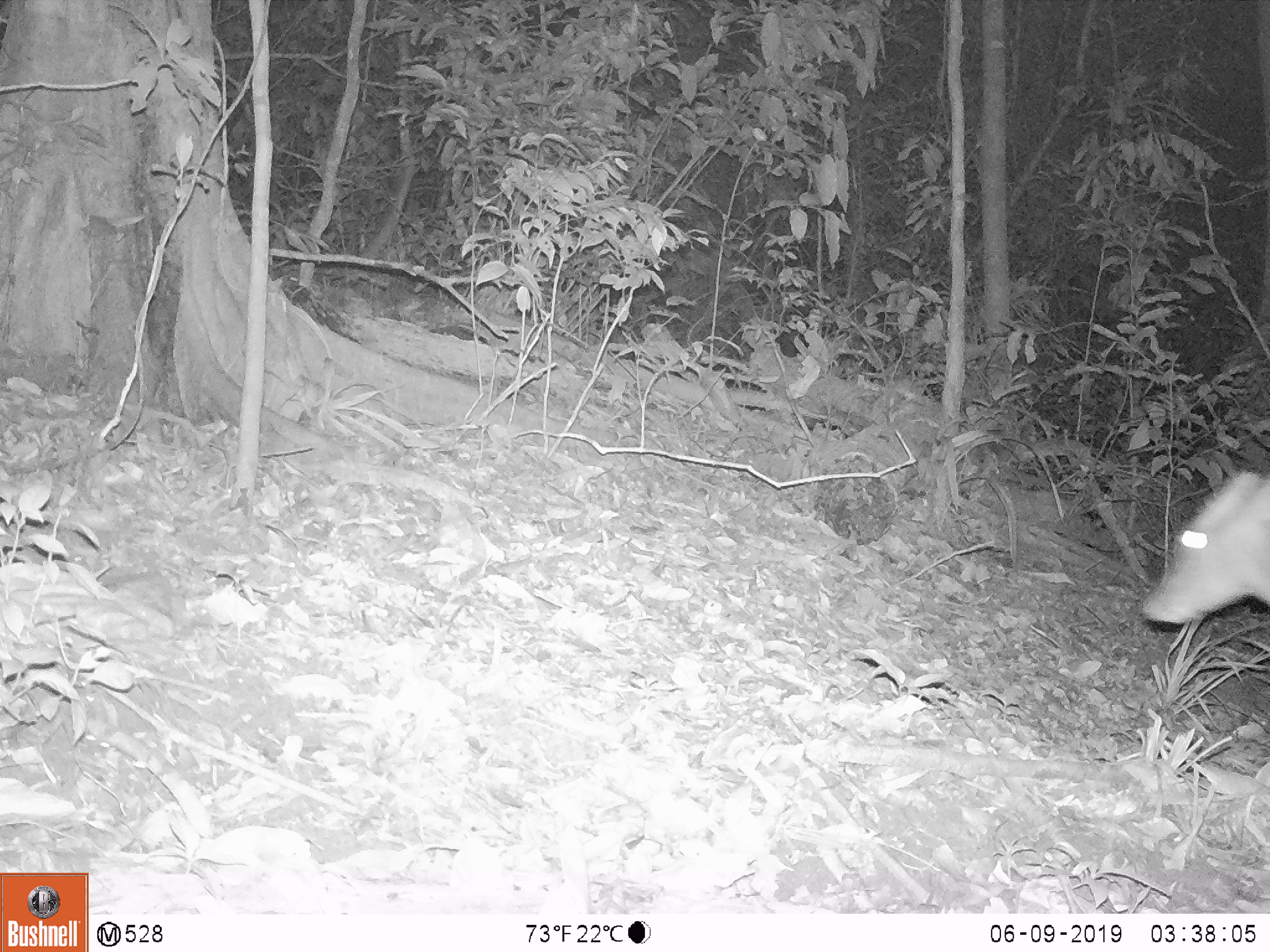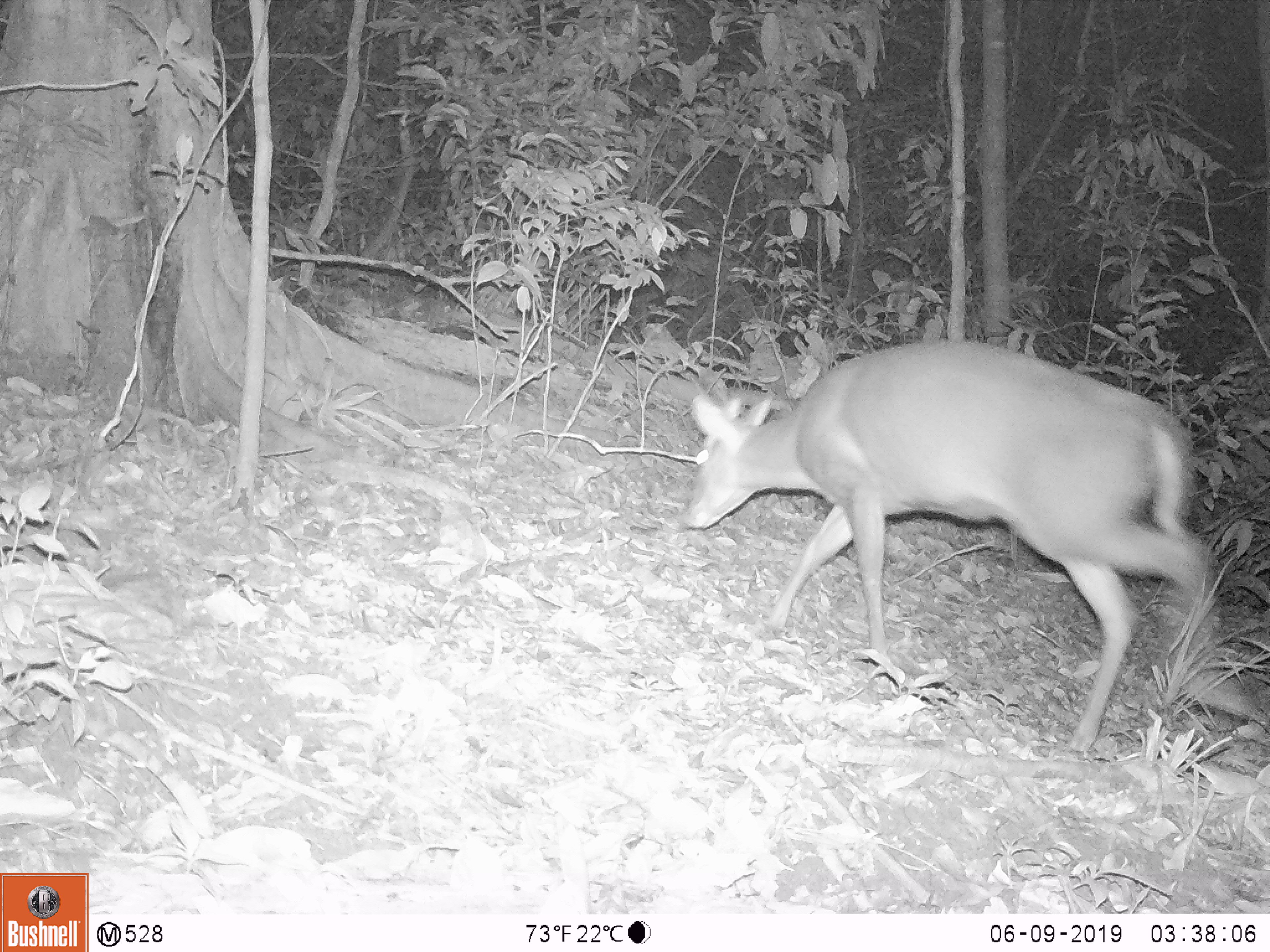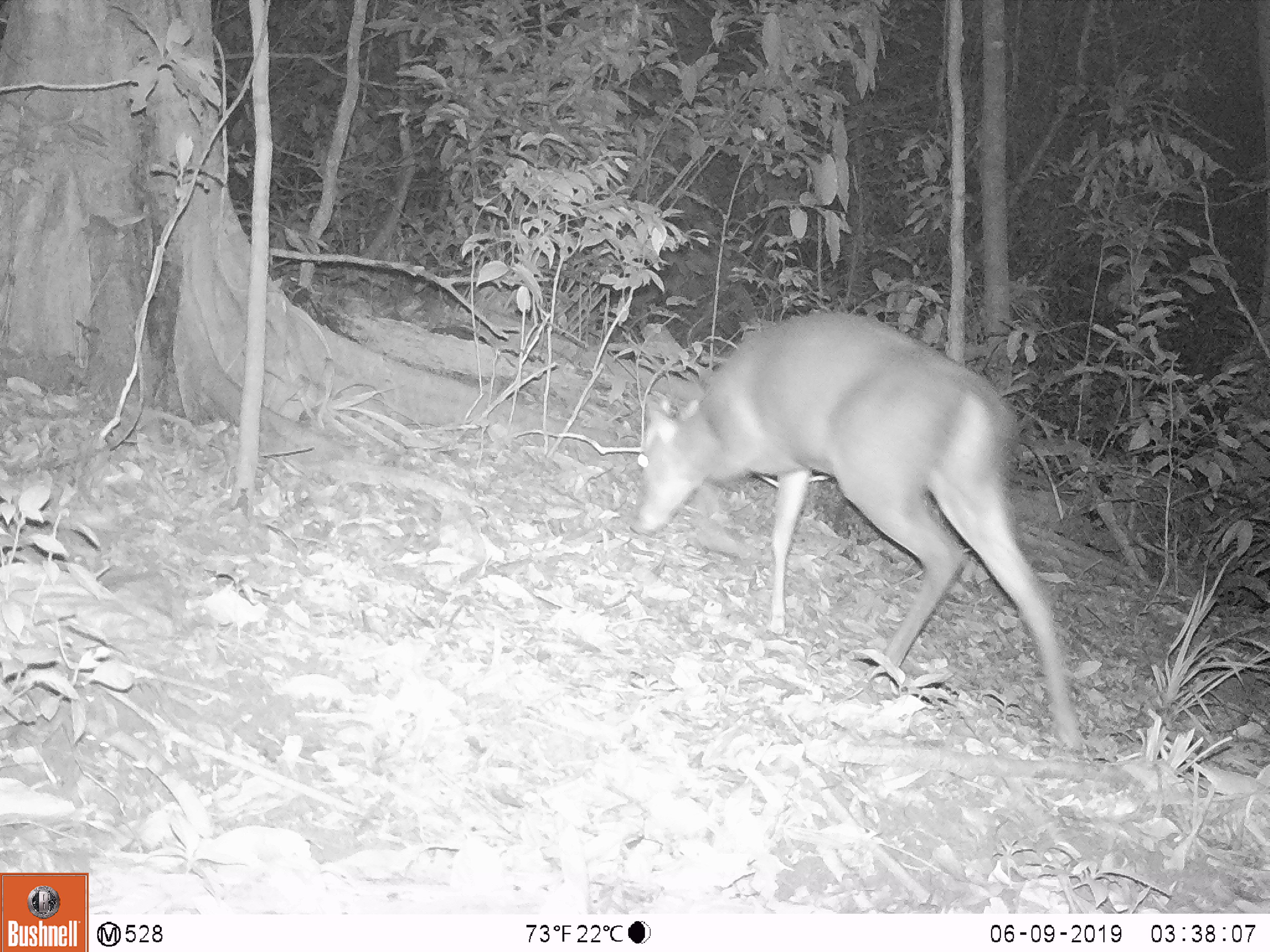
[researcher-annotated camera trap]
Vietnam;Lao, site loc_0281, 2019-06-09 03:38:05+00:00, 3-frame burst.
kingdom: Animalia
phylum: Chordata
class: Mammalia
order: Artiodactyla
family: Cervidae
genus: Muntiacus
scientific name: Muntiacus rooseveltorum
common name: roosevelt's muntjac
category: roosevelts muntjac group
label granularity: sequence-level